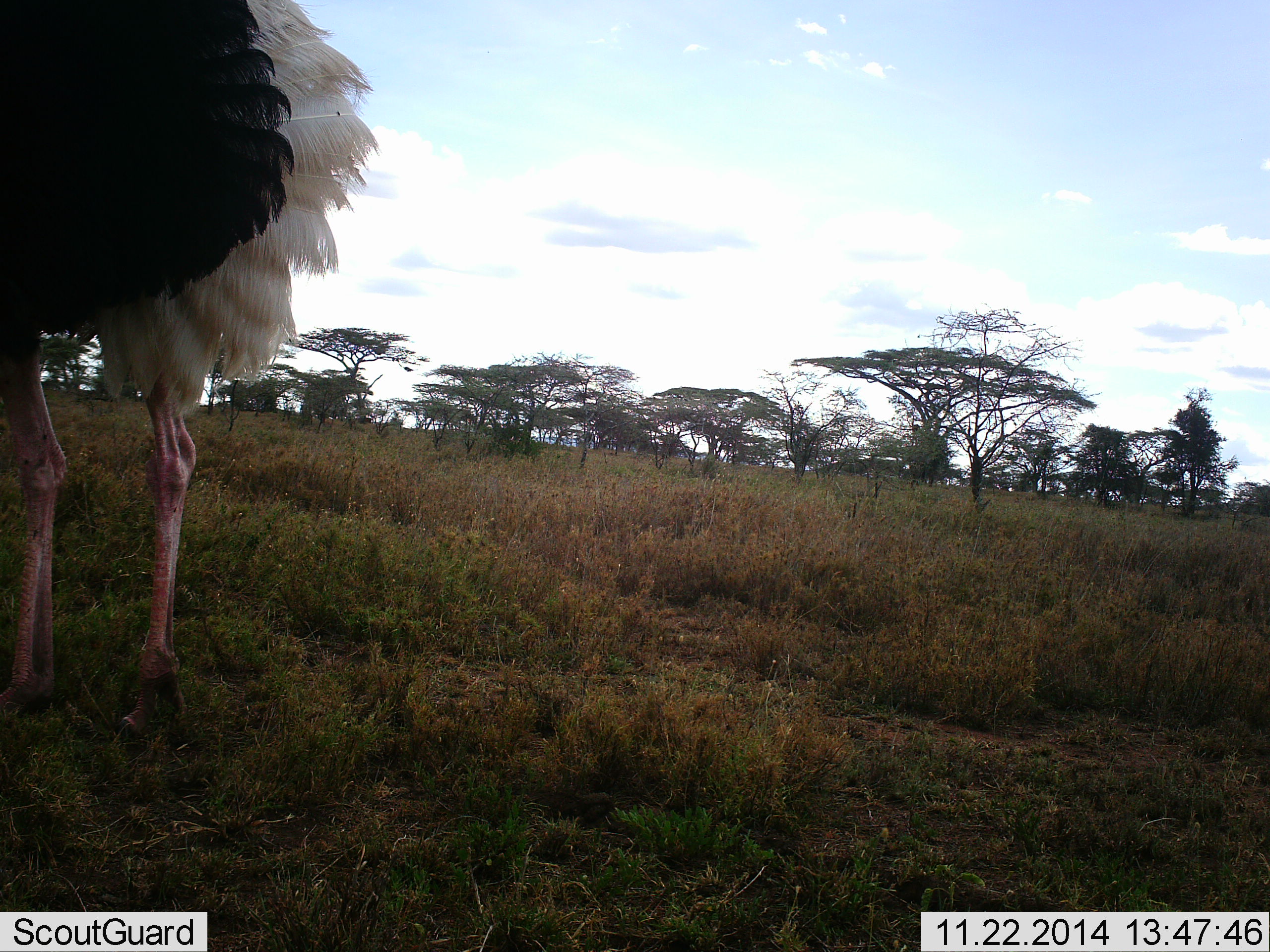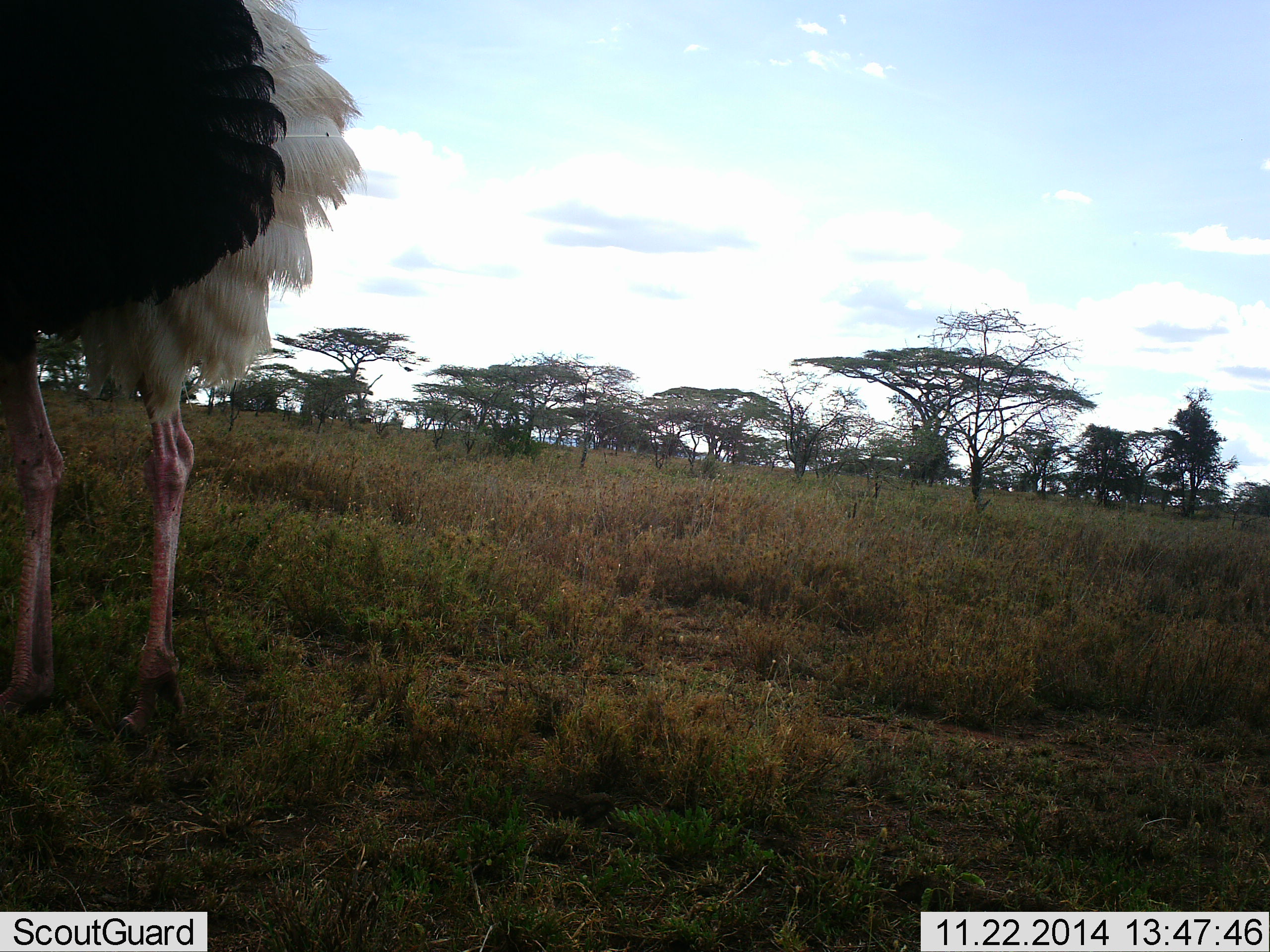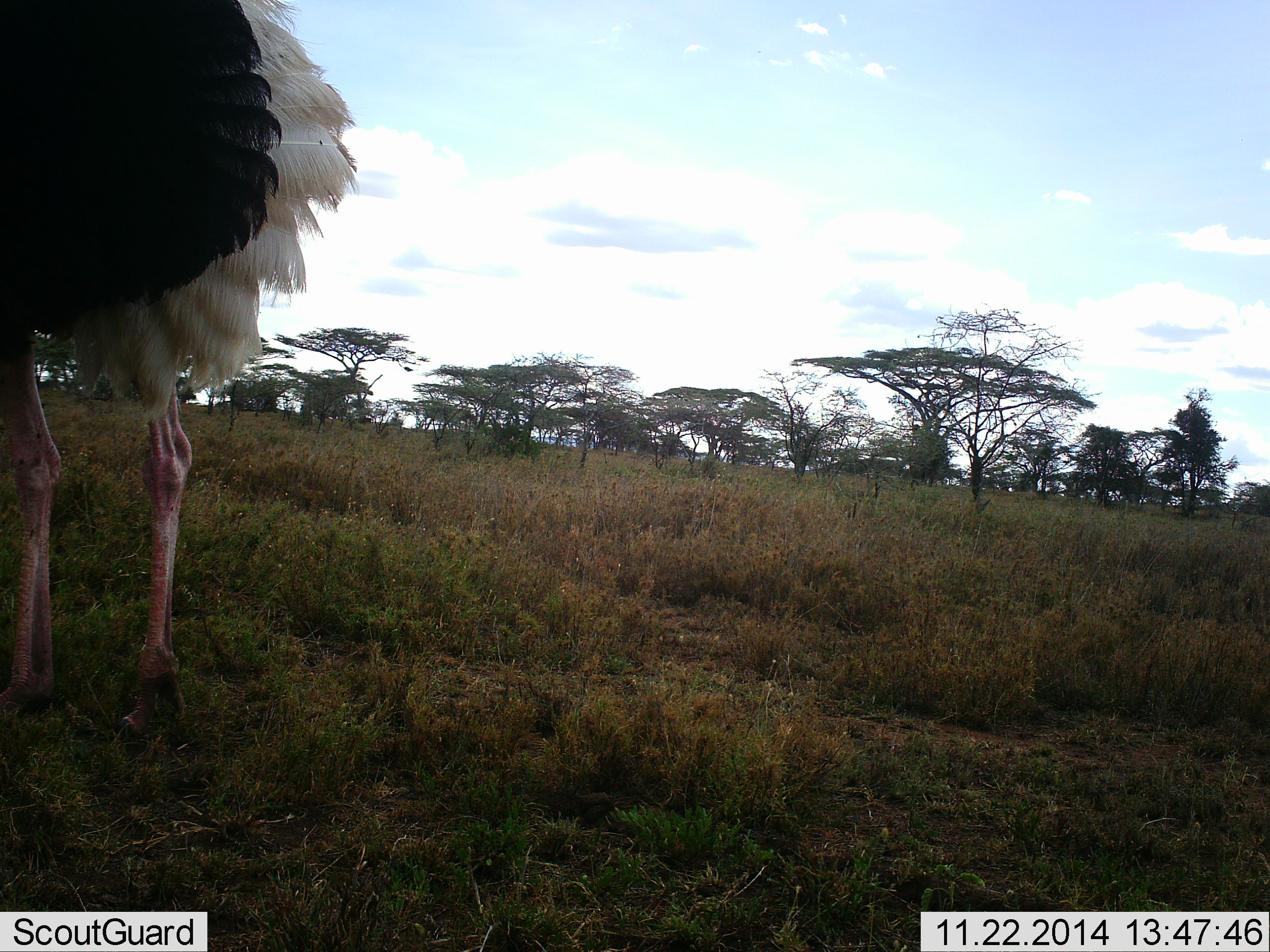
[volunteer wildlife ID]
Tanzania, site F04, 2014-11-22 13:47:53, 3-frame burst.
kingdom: Animalia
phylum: Chordata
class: Aves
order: Struthioniformes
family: Struthionidae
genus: Struthio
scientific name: Struthio camelus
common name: ostrich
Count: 1.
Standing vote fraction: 100%.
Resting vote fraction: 0%.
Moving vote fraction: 0%.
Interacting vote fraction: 0%.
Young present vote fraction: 0%.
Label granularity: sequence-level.